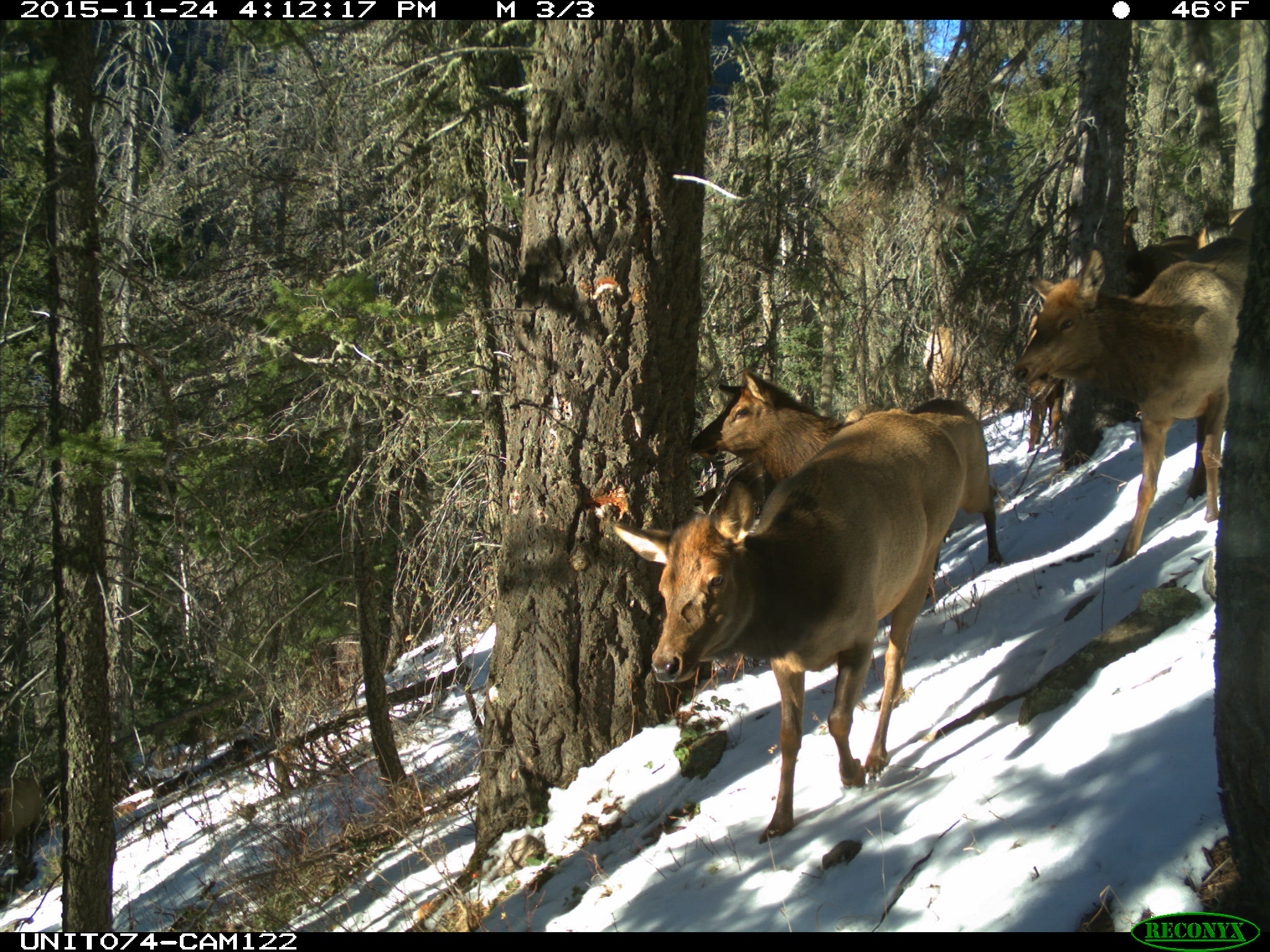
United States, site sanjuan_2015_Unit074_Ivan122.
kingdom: Animalia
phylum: Chordata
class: Mammalia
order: Artiodactyla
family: Cervidae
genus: Cervus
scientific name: Cervus elaphus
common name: red deer